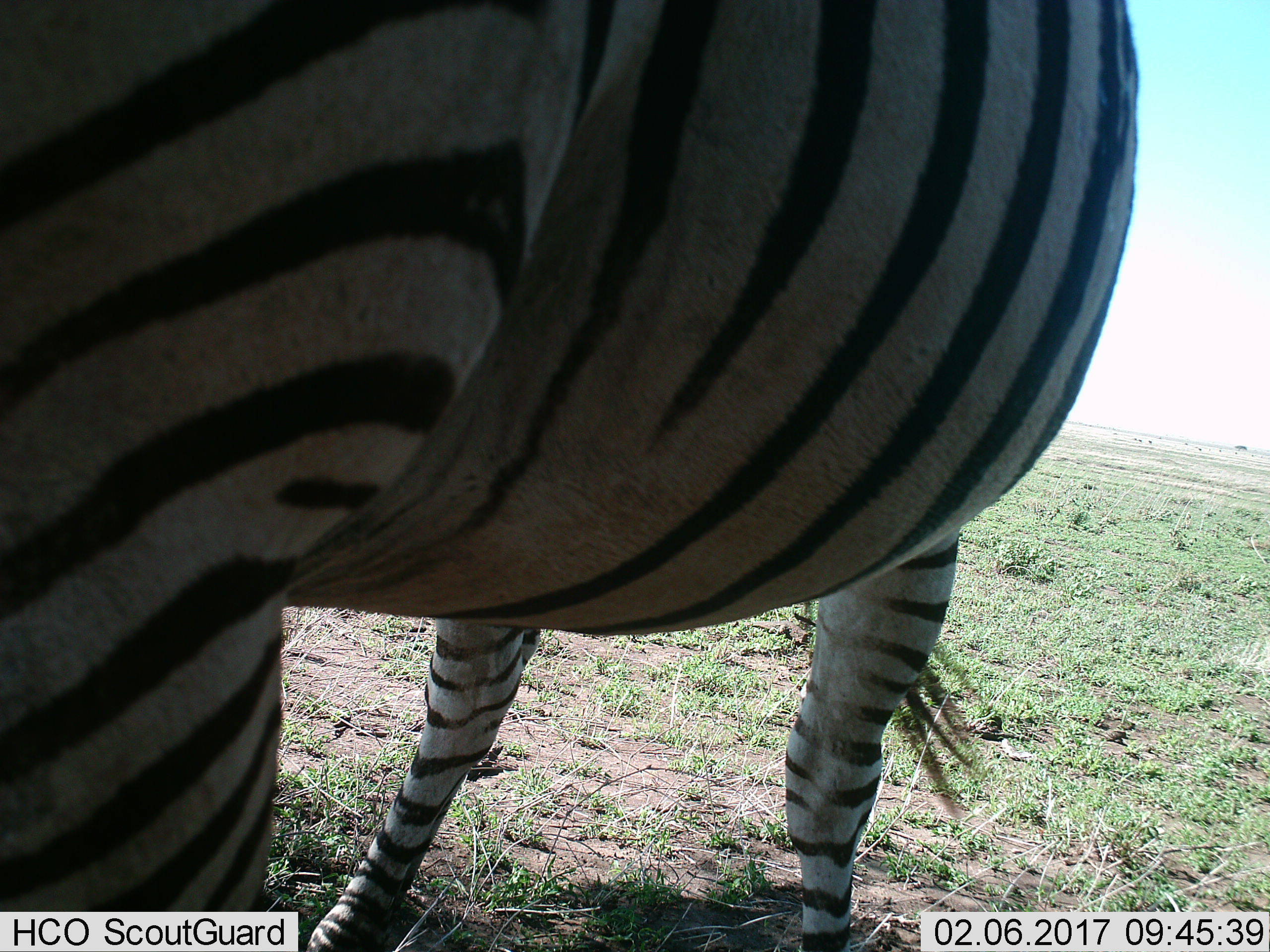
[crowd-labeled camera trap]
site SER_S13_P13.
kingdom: Animalia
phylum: Chordata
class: Mammalia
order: Perissodactyla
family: Equidae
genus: Equus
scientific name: Equus quagga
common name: plains zebra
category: zebraplains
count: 1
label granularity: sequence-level